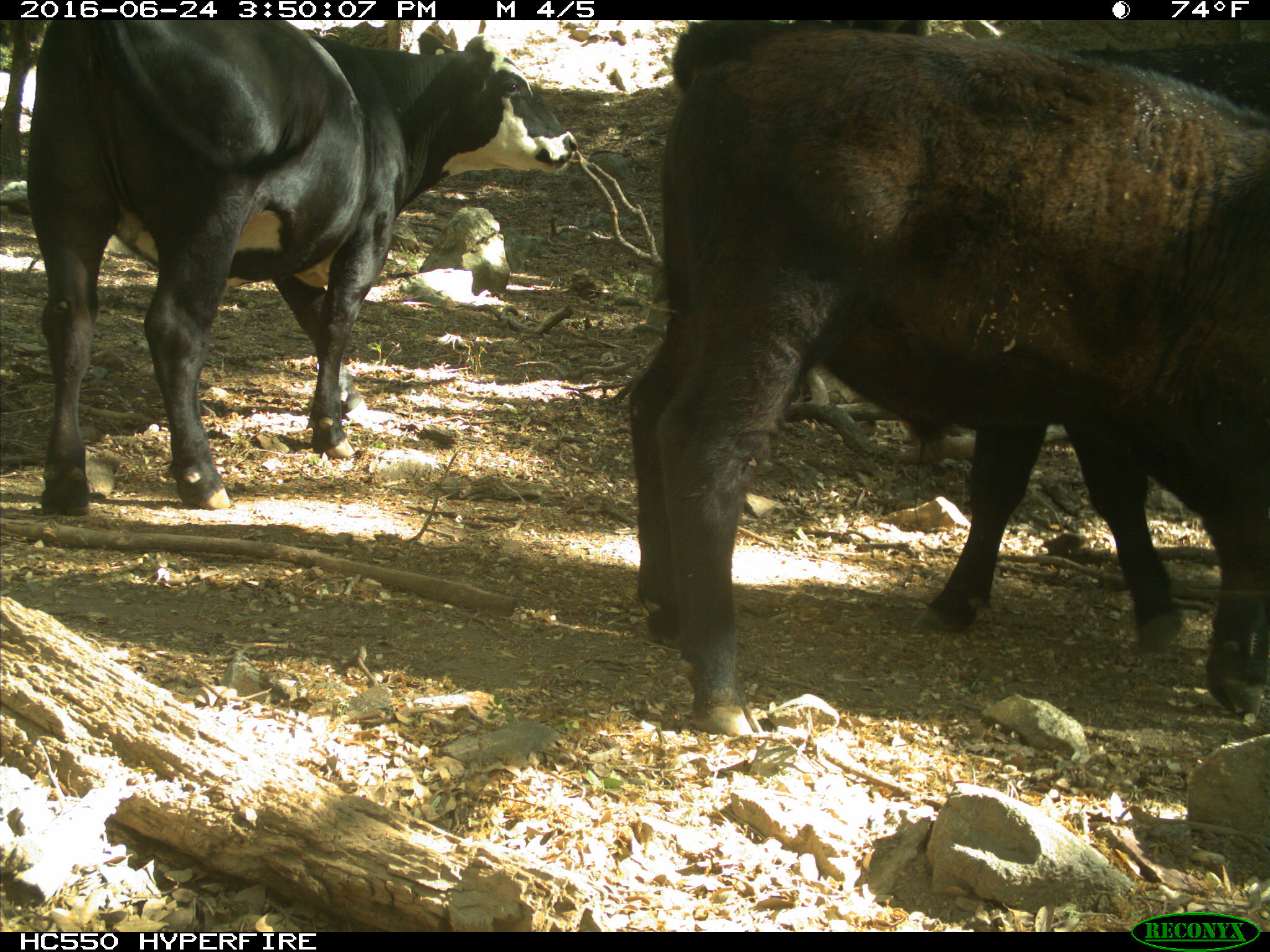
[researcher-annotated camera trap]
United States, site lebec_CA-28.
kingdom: Animalia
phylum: Chordata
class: Mammalia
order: Artiodactyla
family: Bovidae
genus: Bos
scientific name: Bos taurus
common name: domestic cow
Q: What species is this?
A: Bos taurus (domestic cow).